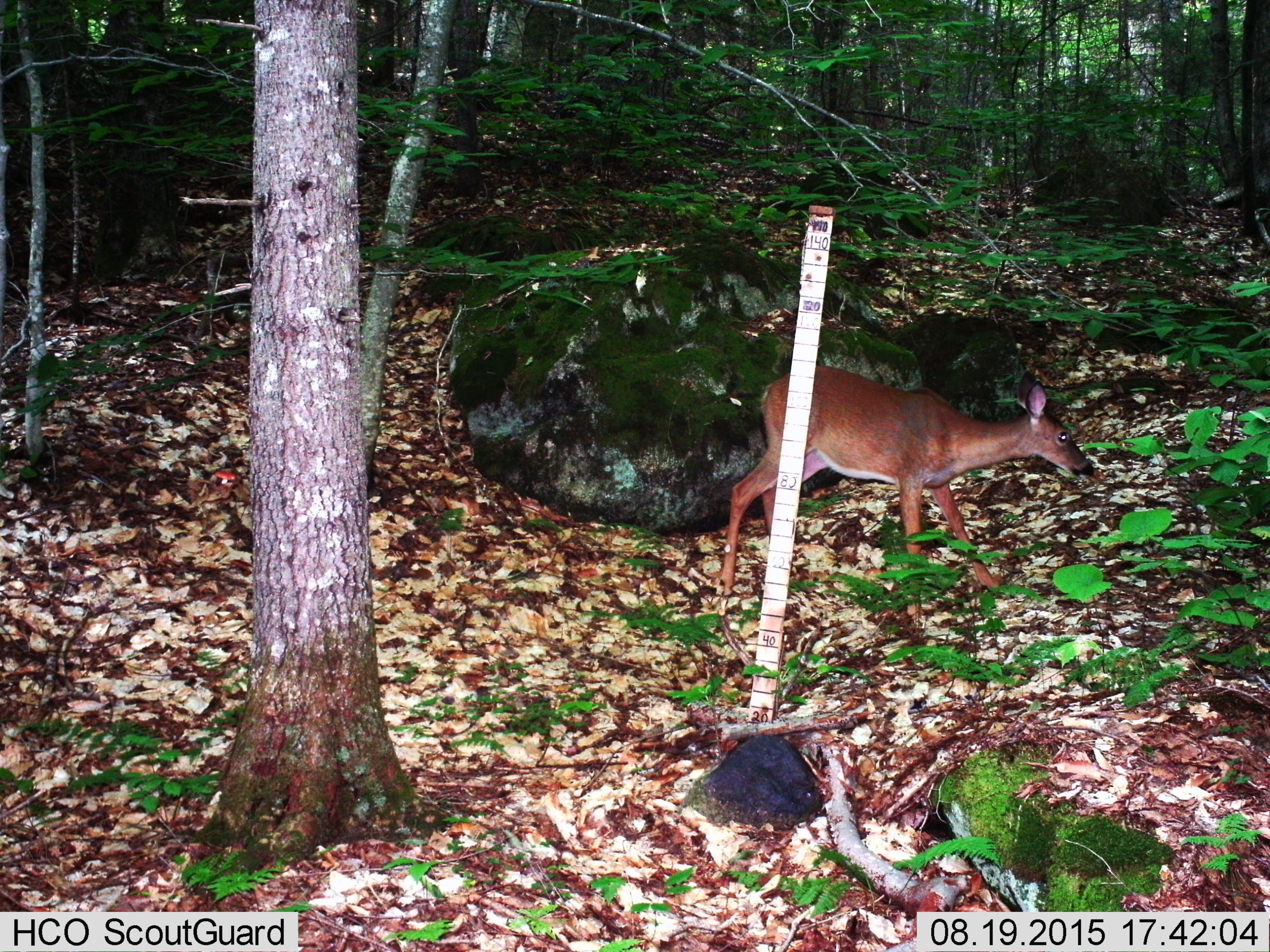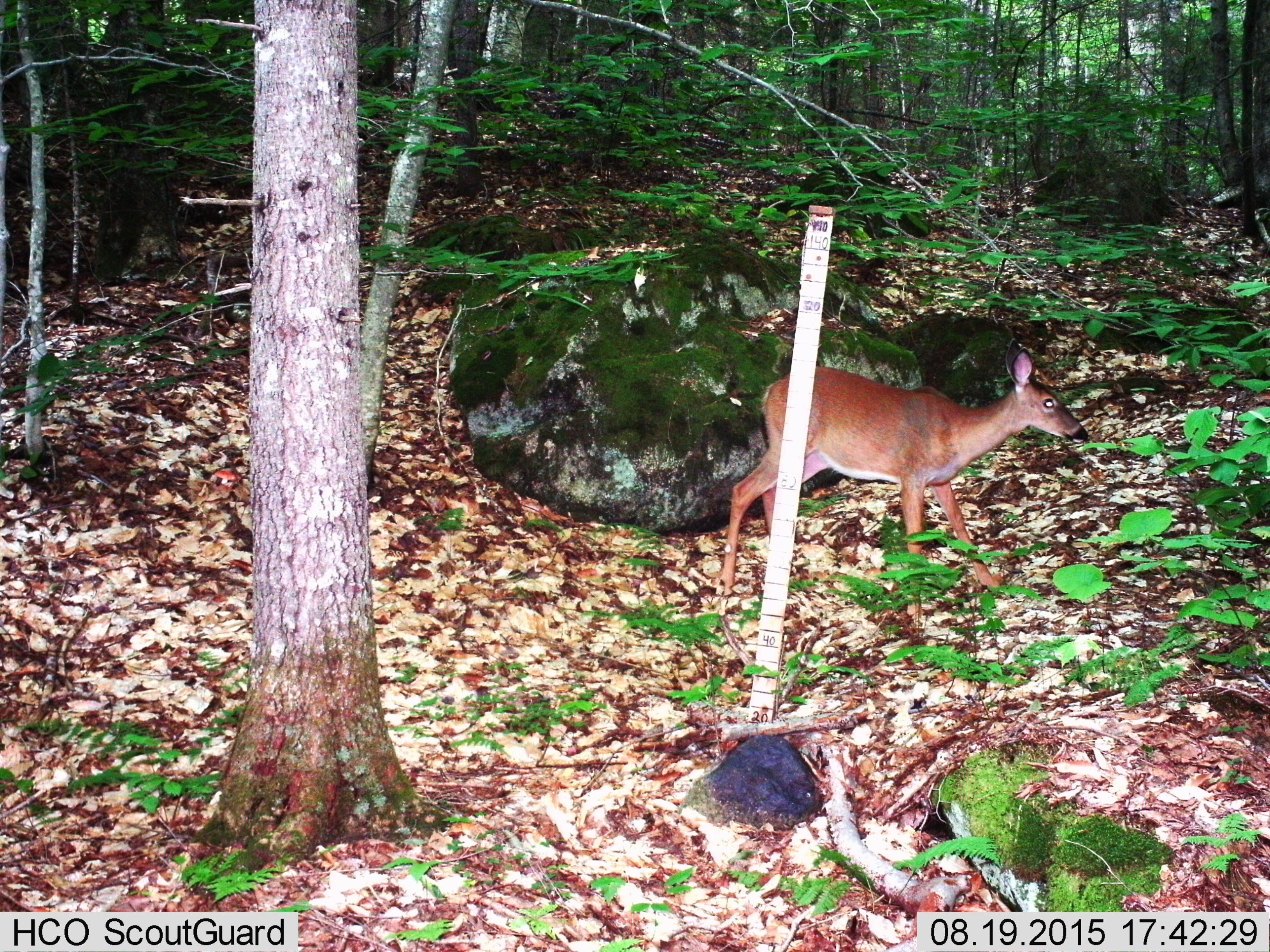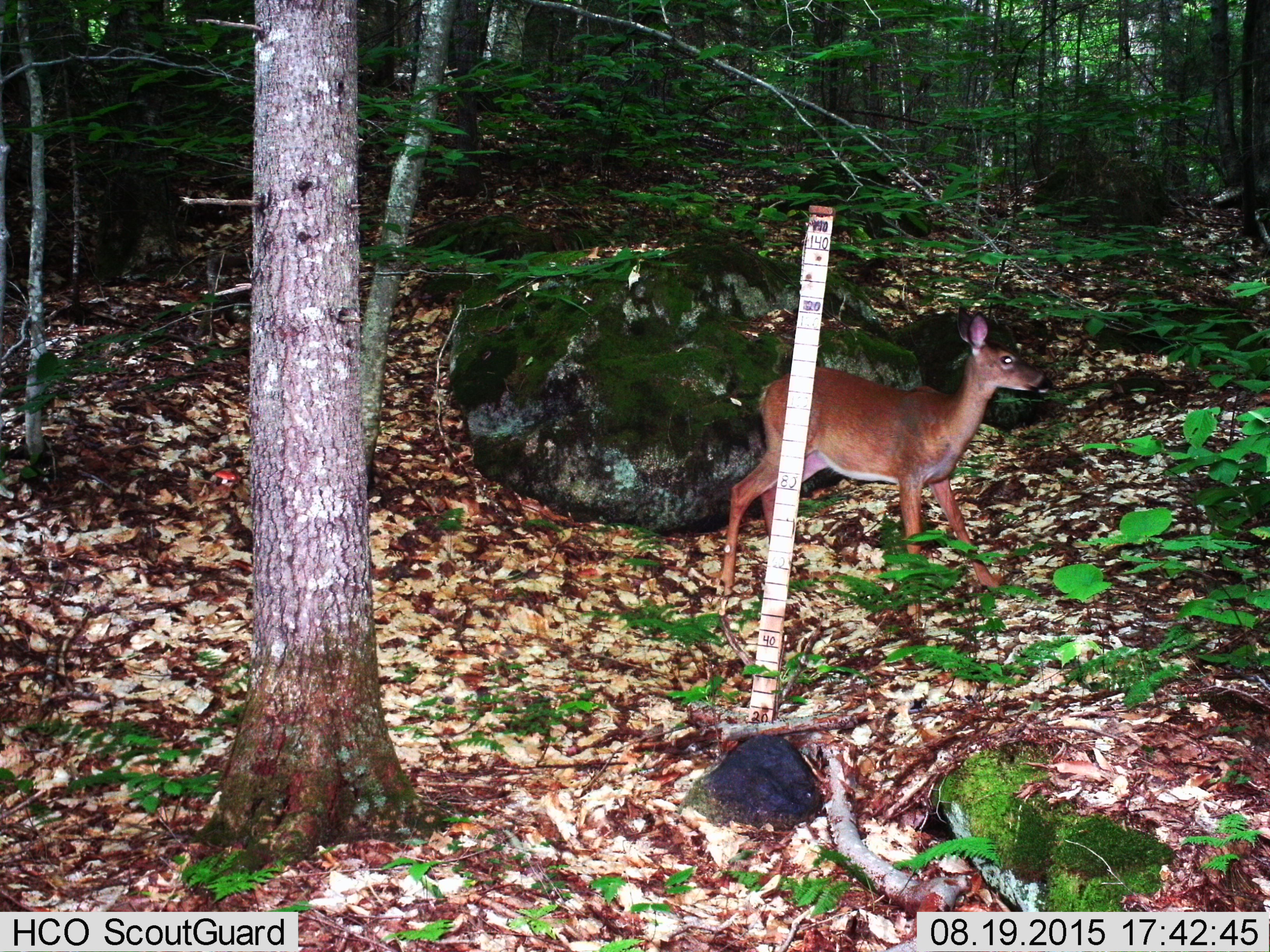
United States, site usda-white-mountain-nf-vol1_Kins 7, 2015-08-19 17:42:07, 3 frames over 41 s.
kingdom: Animalia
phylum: Chordata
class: Mammalia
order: Artiodactyla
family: Cervidae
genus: Odocoileus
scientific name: Odocoileus virginianus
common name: white-tailed deer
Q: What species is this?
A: White-tailed deer (Odocoileus virginianus).